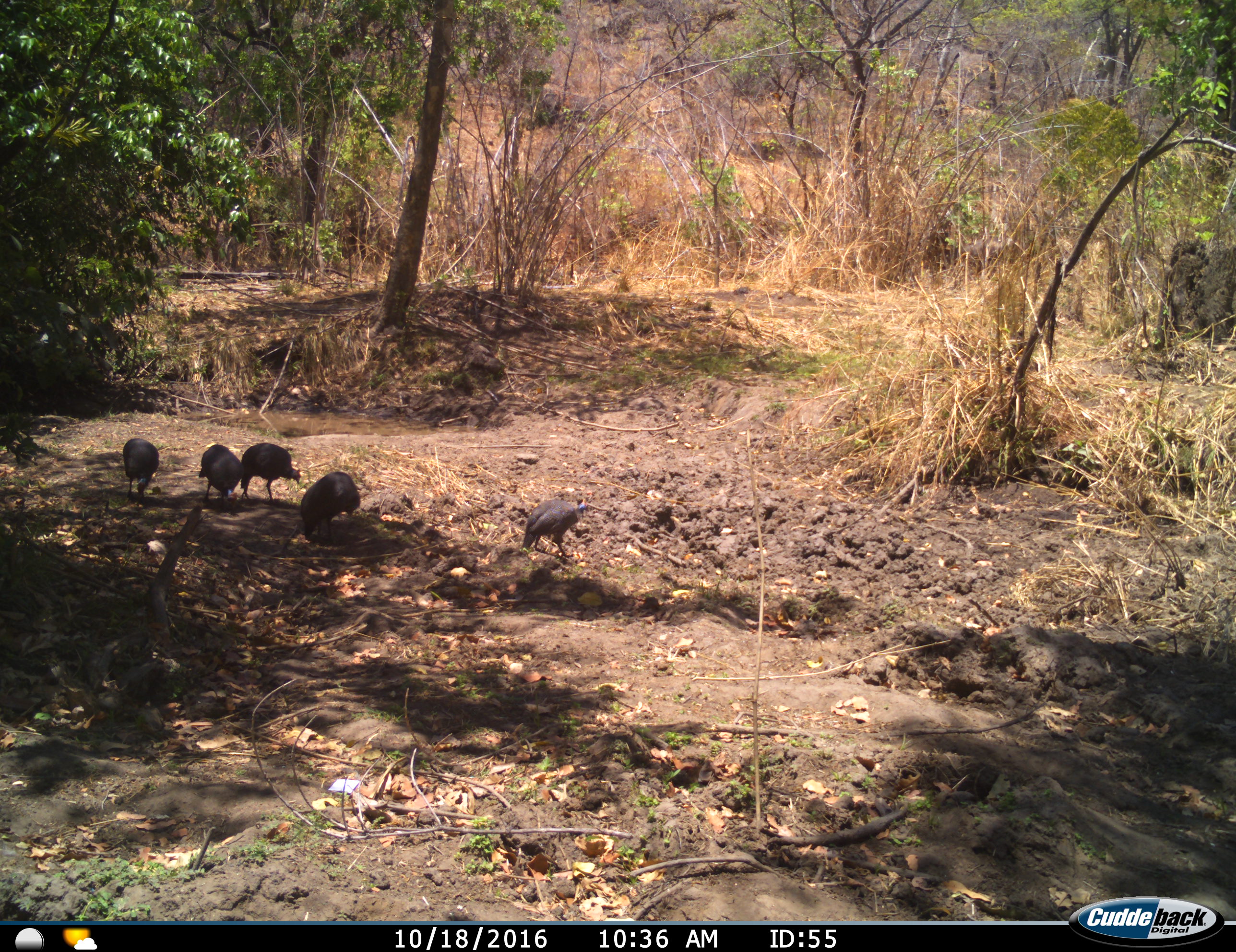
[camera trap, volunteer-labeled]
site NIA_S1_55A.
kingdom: Animalia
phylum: Chordata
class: Aves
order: Galliformes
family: Numididae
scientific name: Numididae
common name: guineafowl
Guineafowl (Numididae), count 5. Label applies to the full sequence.